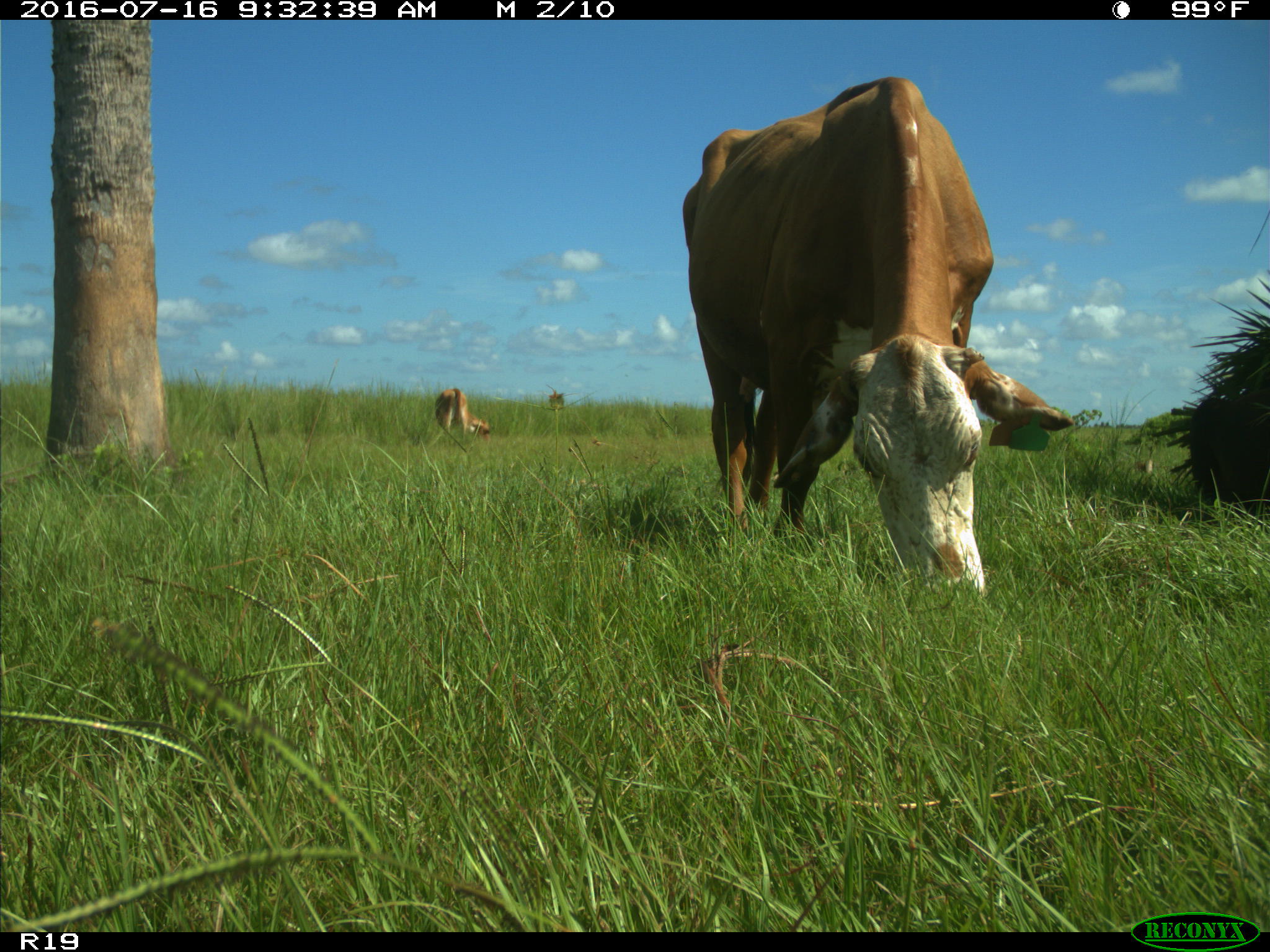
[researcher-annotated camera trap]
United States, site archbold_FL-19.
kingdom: Animalia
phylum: Chordata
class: Mammalia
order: Artiodactyla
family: Bovidae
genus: Bos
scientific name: Bos taurus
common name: domestic cow